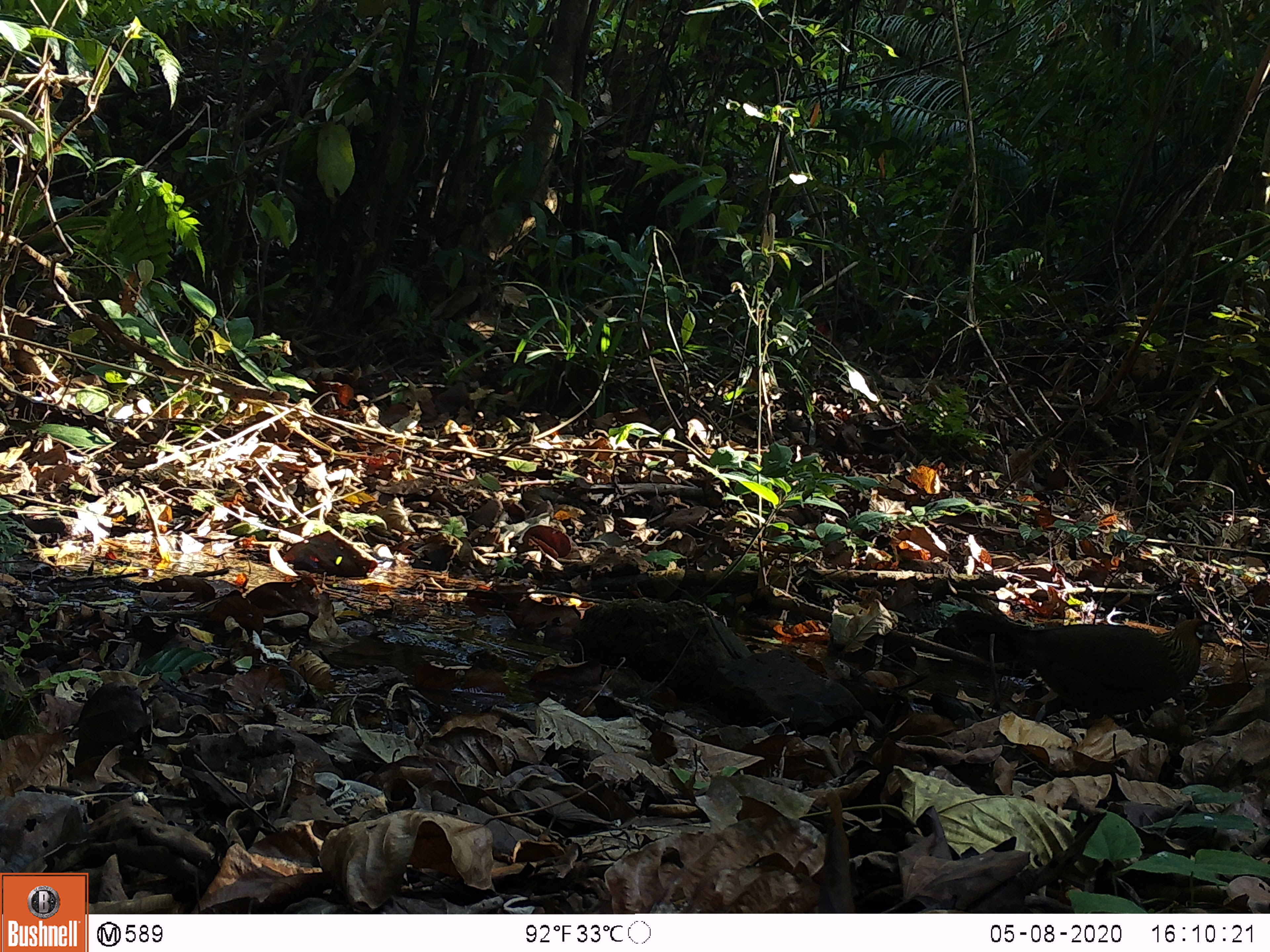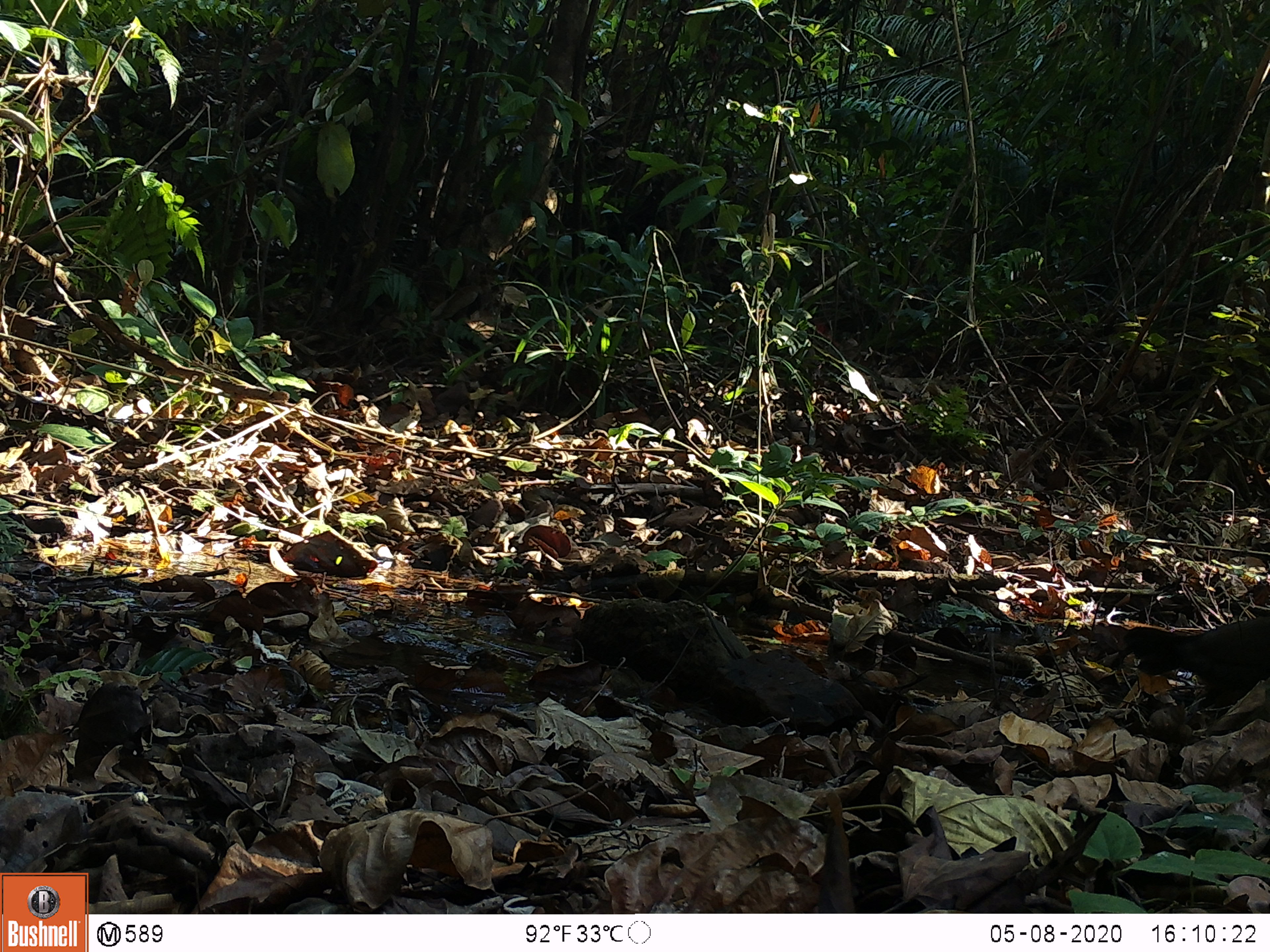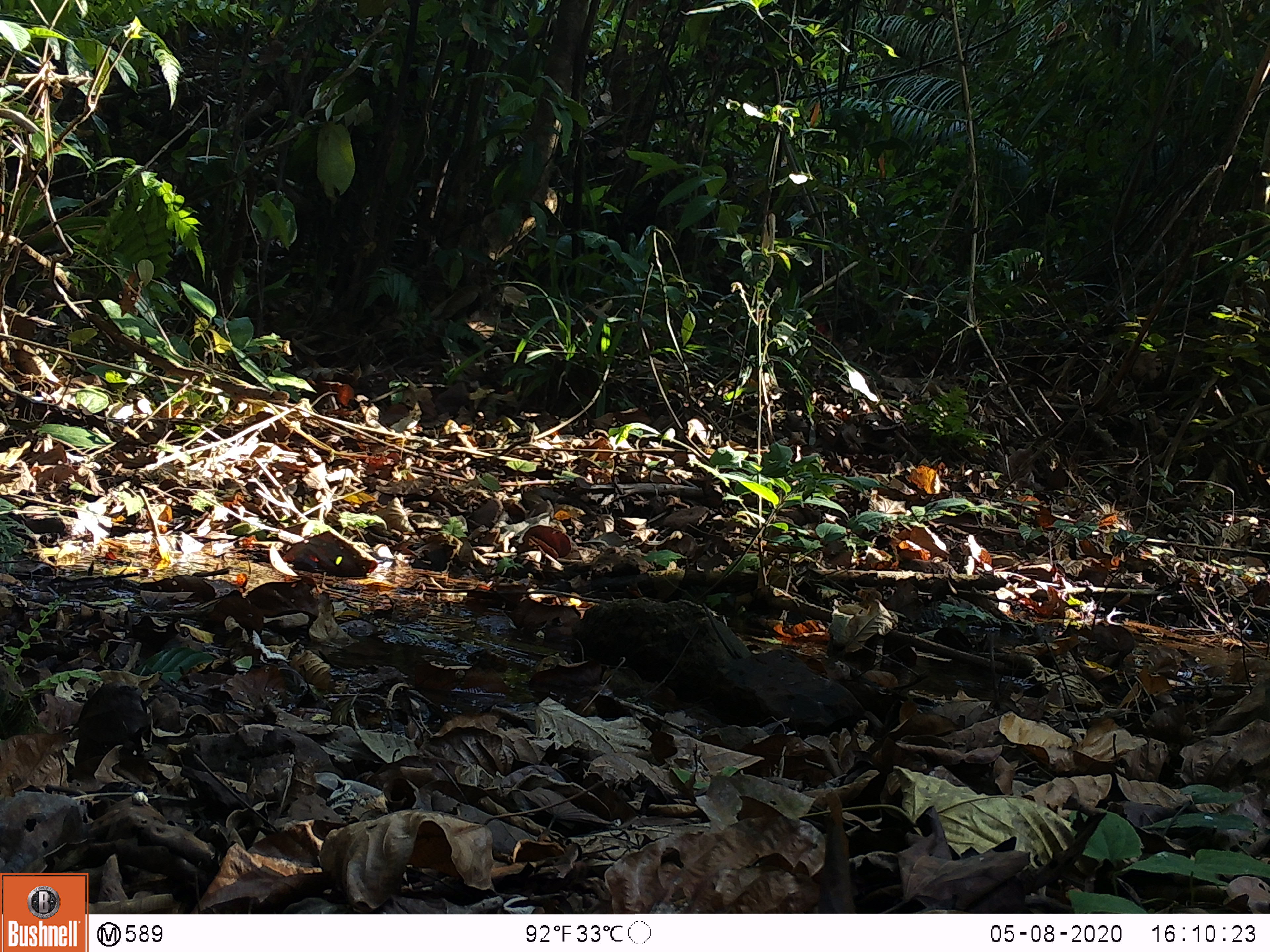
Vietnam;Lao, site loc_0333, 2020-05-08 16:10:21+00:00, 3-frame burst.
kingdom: Animalia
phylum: Chordata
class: Aves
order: Galliformes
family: Phasianidae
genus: Gallus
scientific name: Gallus gallus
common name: red junglefowl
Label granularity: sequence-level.